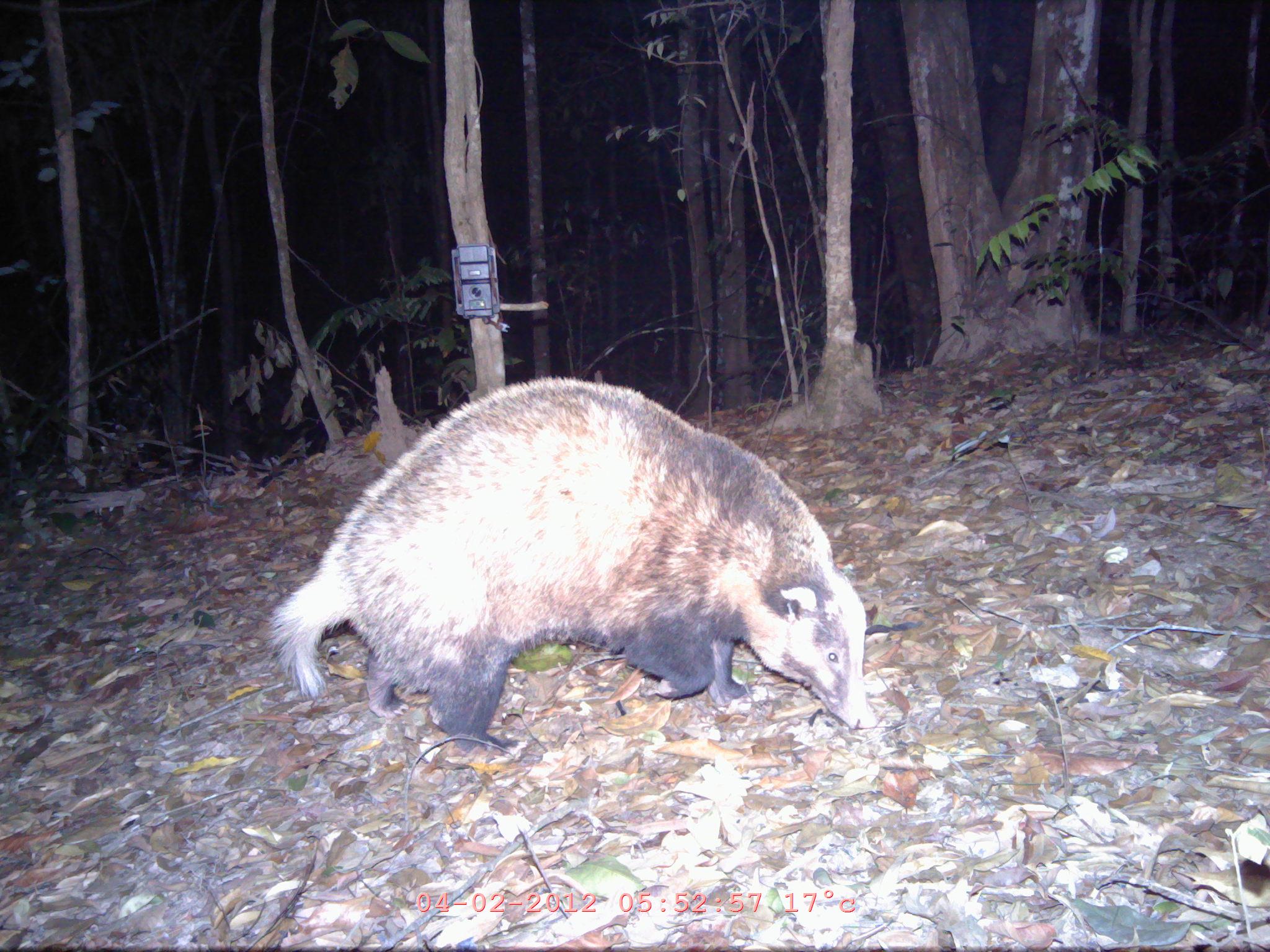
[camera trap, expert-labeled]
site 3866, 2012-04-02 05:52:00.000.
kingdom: Animalia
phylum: Chordata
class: Mammalia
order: Carnivora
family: Mustelidae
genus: Arctonyx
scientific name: Arctonyx collaris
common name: greater hog badger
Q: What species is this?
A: Arctonyx collaris (greater hog badger).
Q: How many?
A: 1.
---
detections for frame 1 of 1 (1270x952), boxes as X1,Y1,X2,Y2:
arctonyx collaris: 265,373,867,751